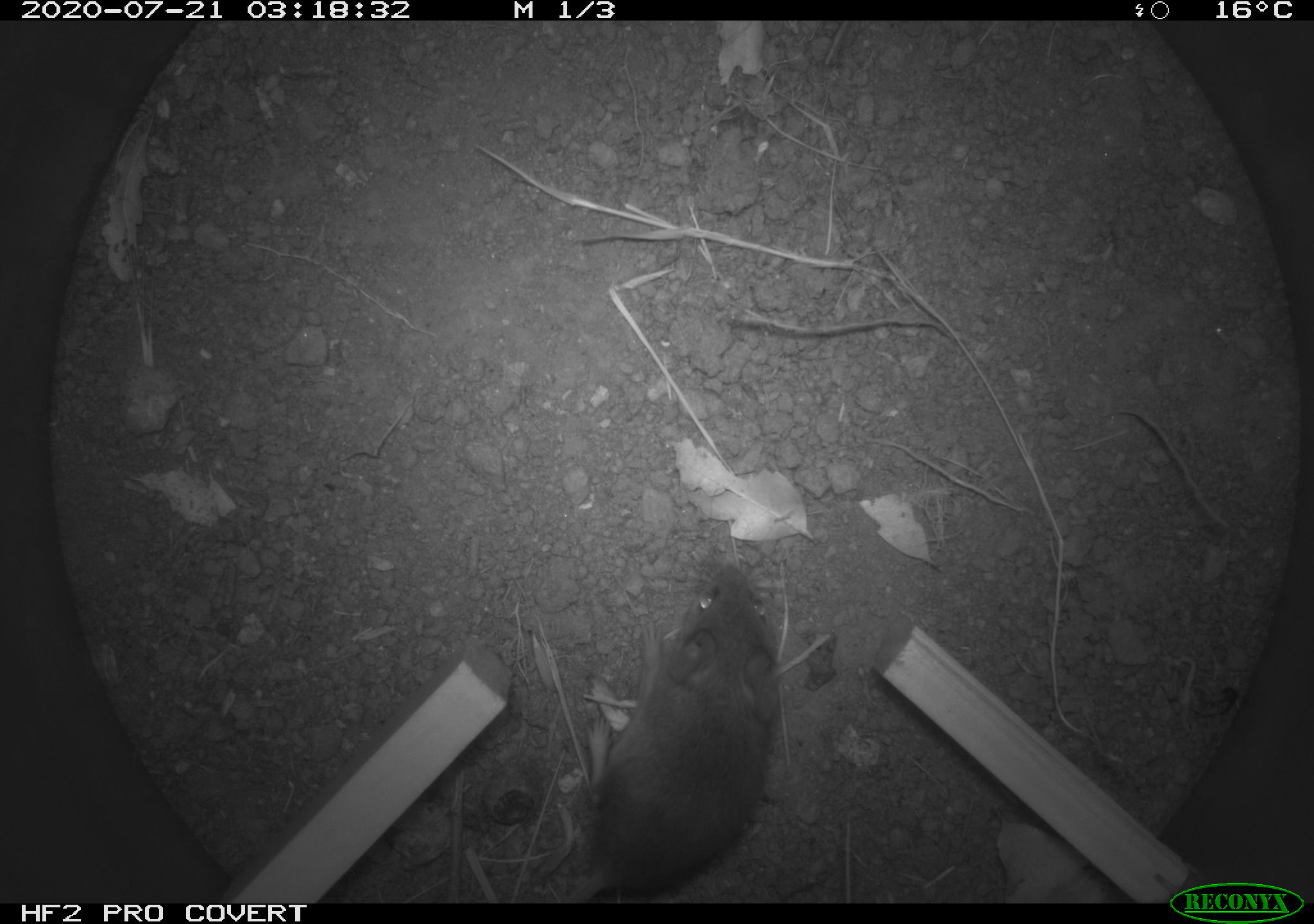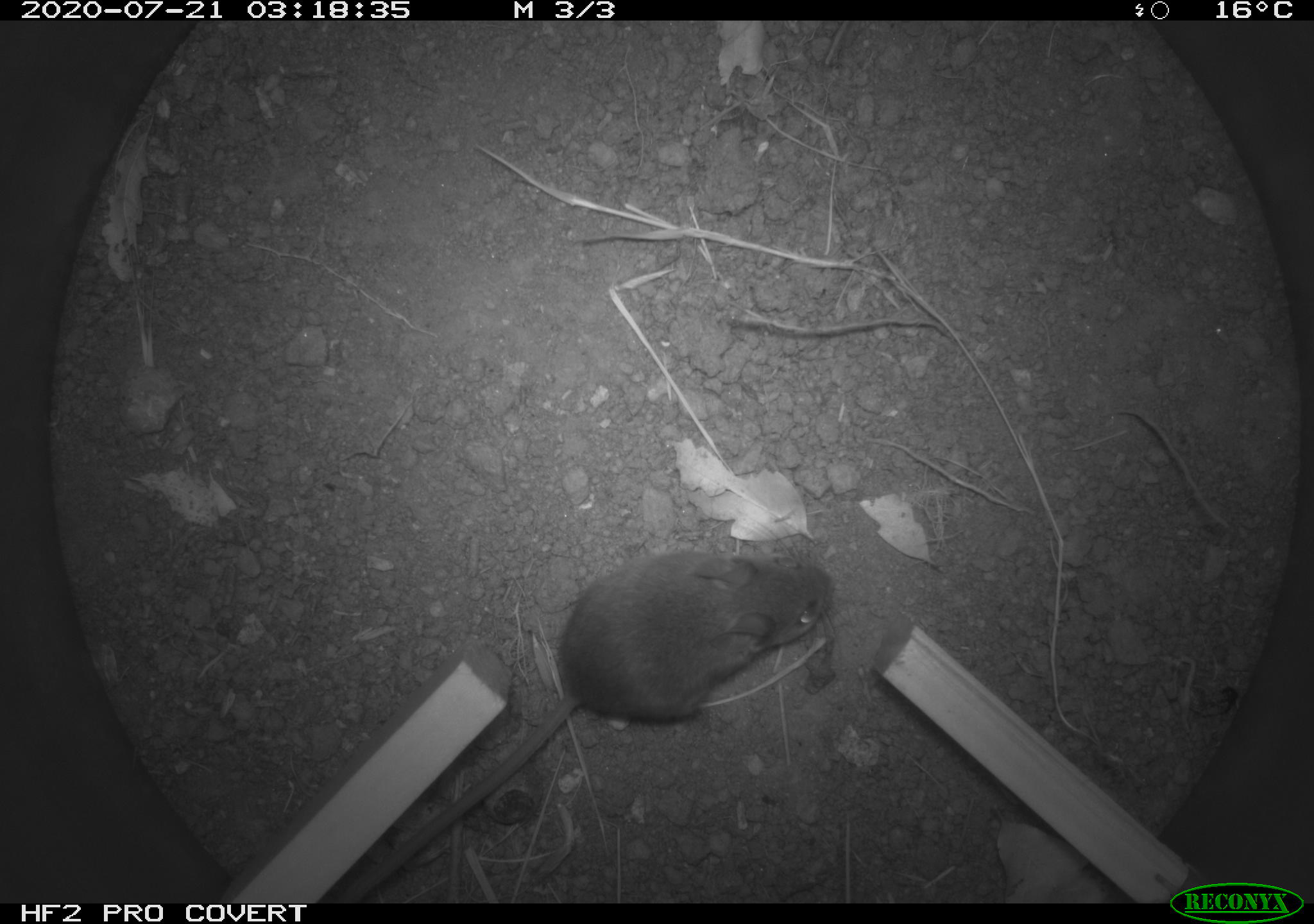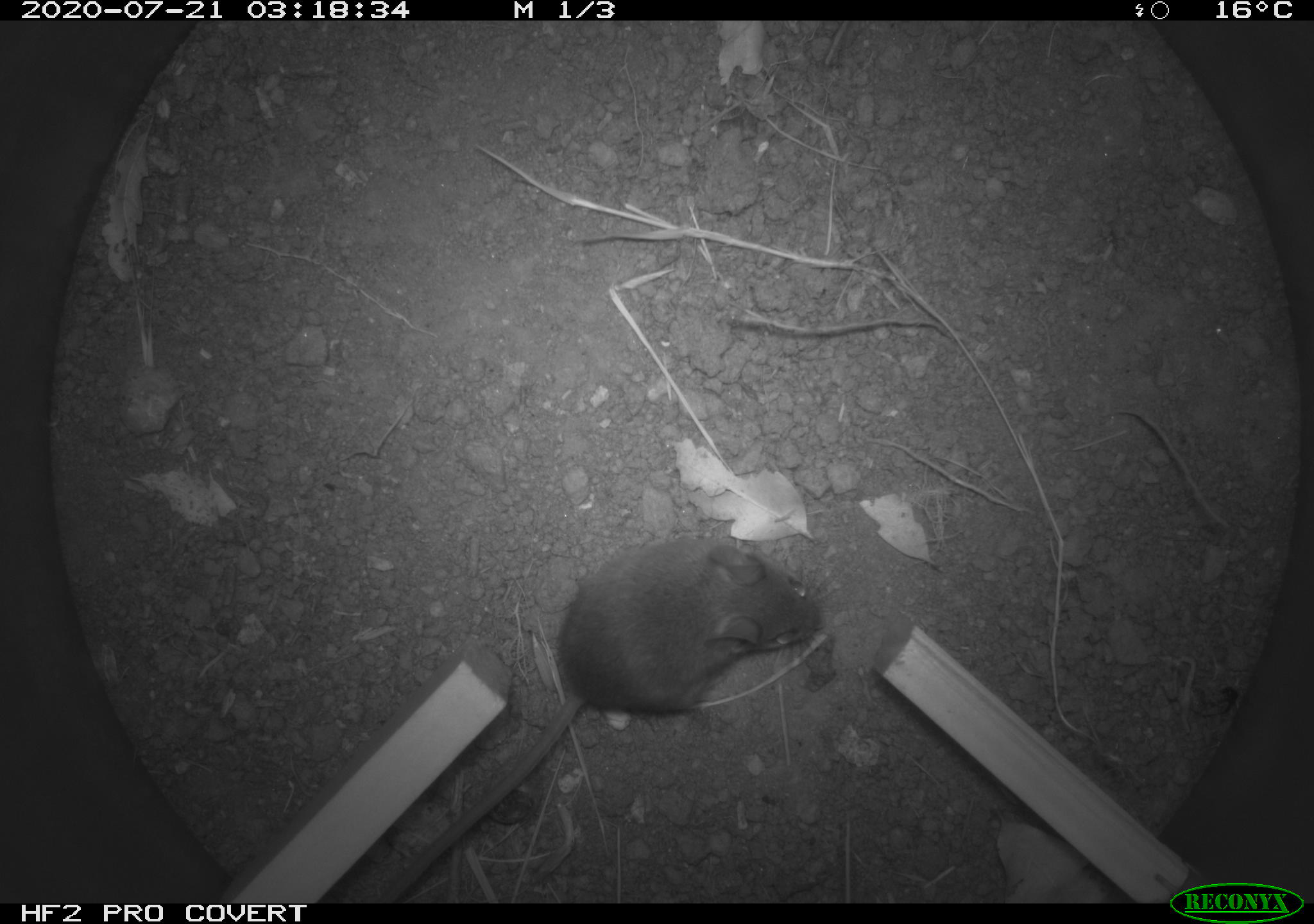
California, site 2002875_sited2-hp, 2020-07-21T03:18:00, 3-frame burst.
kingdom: Animalia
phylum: Chordata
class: Mammalia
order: Rodentia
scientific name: Rodentia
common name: rodent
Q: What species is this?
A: Rodent (Rodentia).